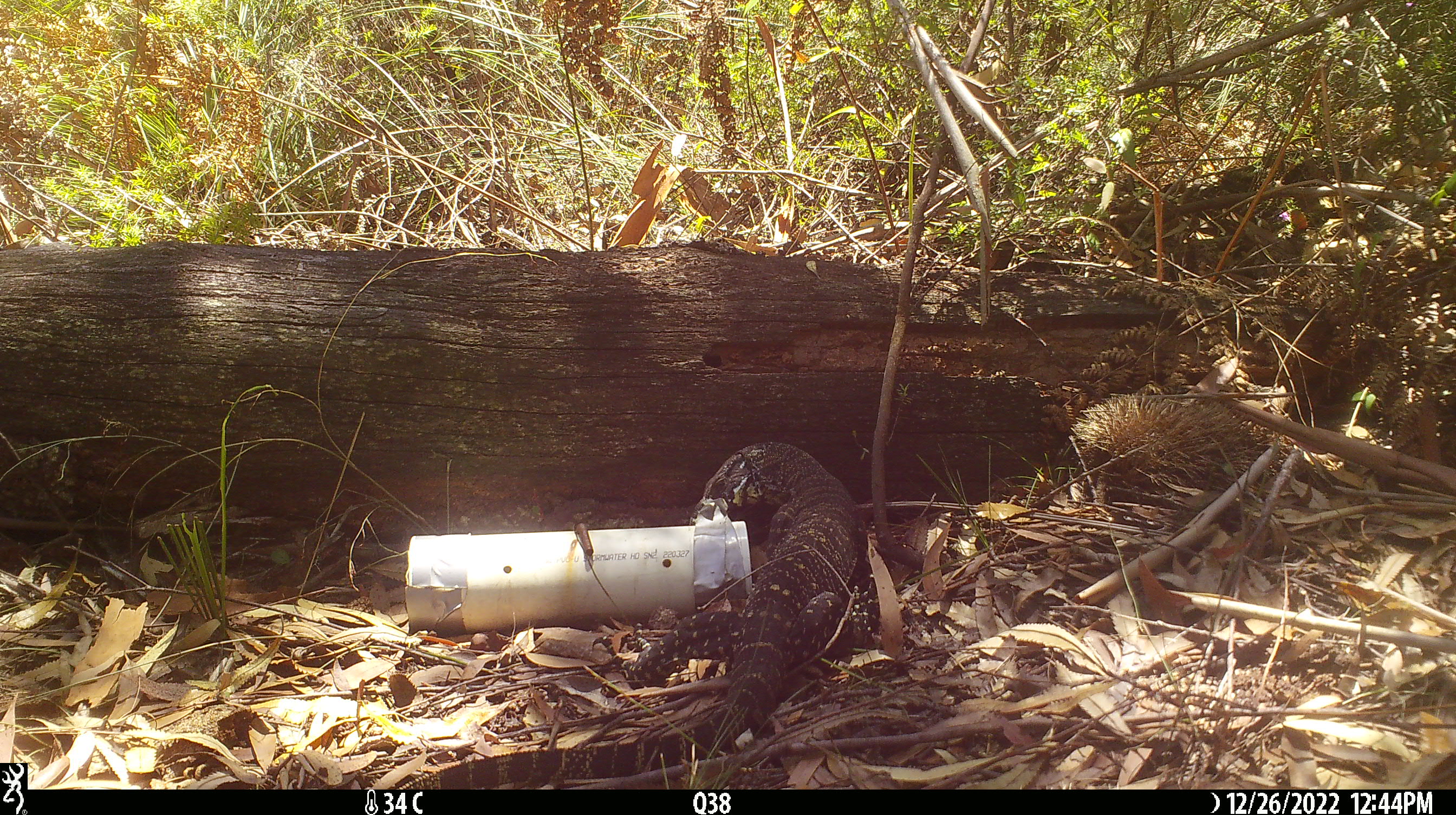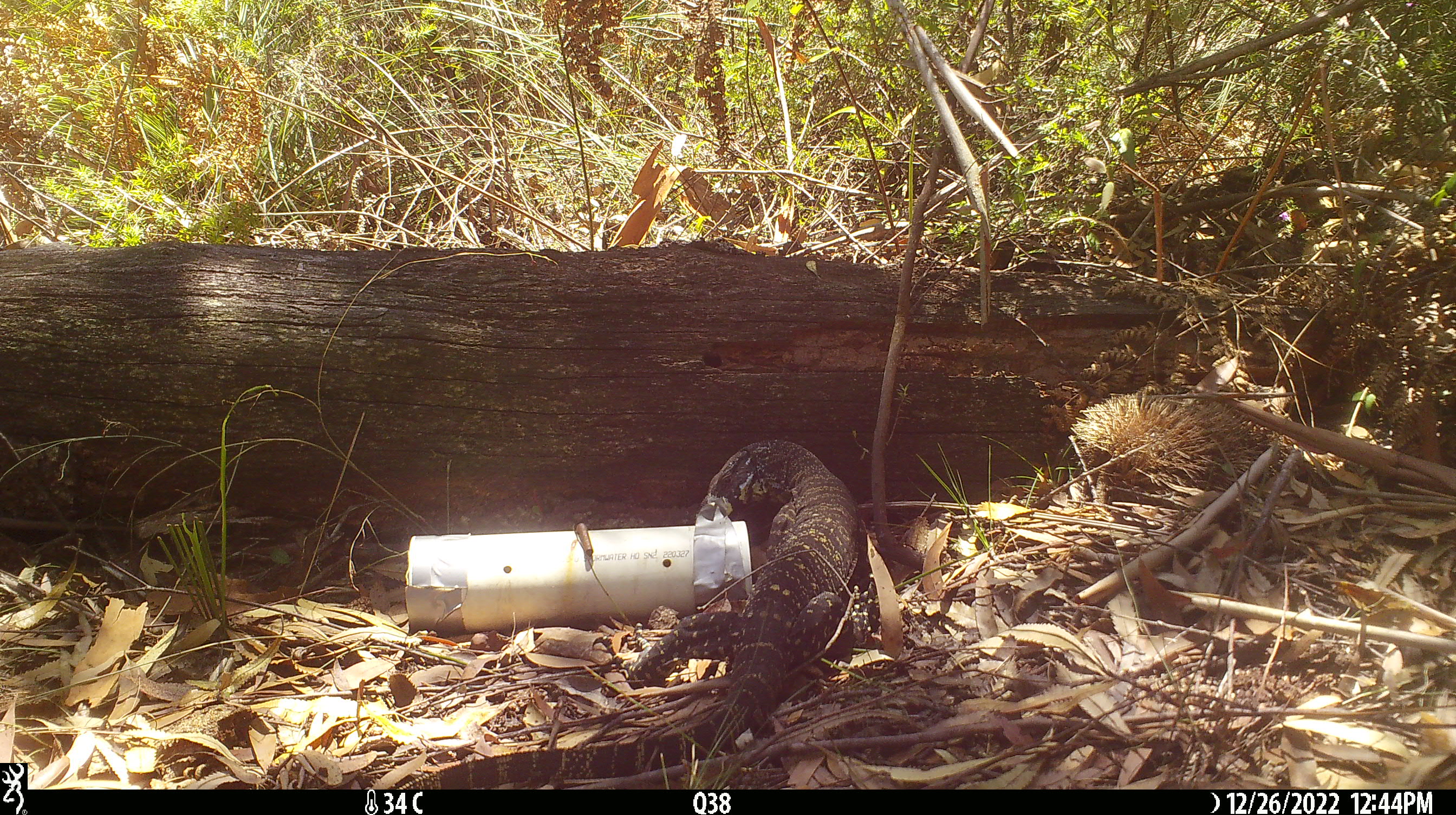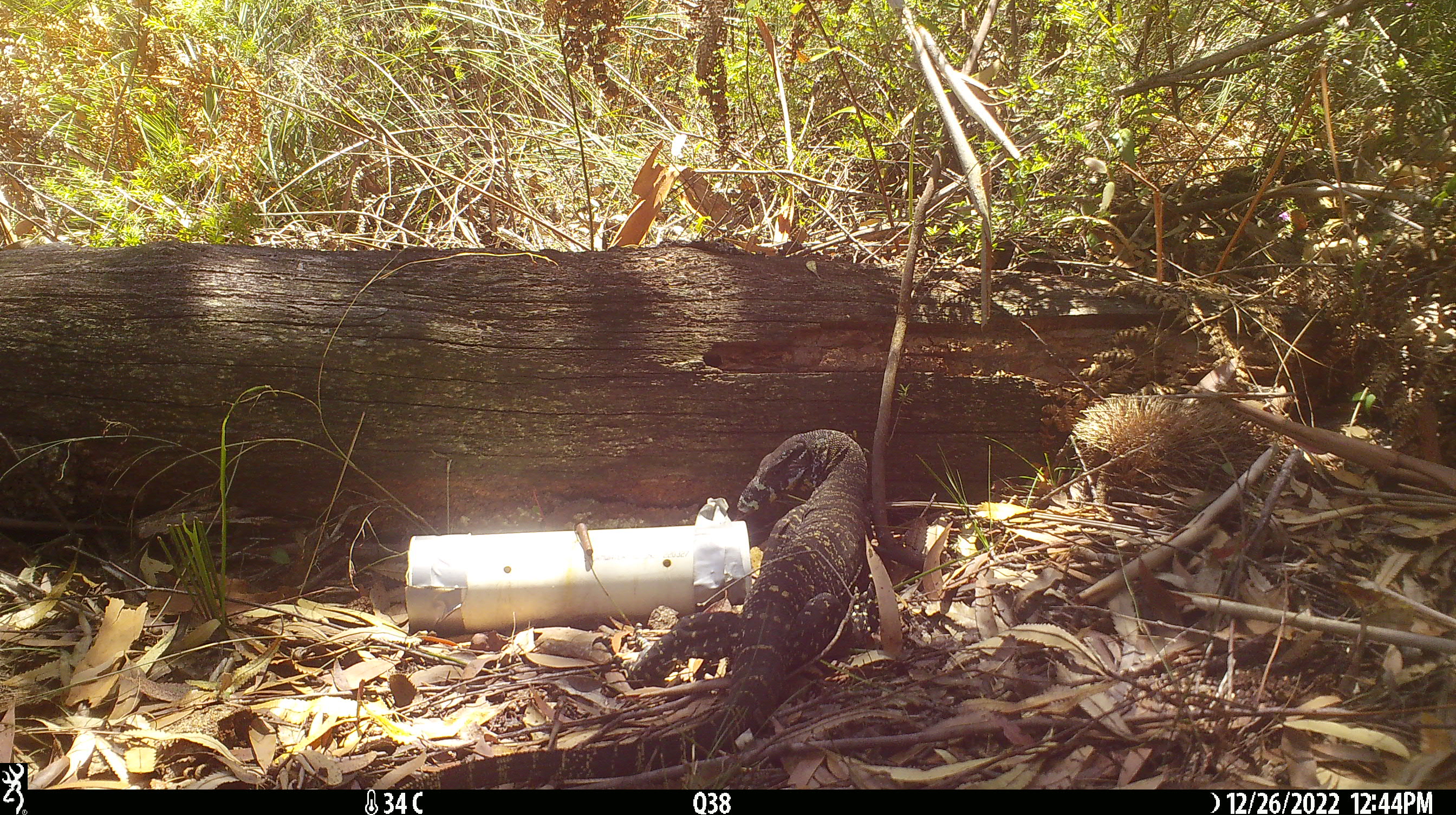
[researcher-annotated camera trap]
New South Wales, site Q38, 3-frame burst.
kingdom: Animalia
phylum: Chordata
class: Reptilia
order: Squamata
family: Varanidae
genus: Varanus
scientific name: Varanus varius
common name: lace monitor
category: goanna